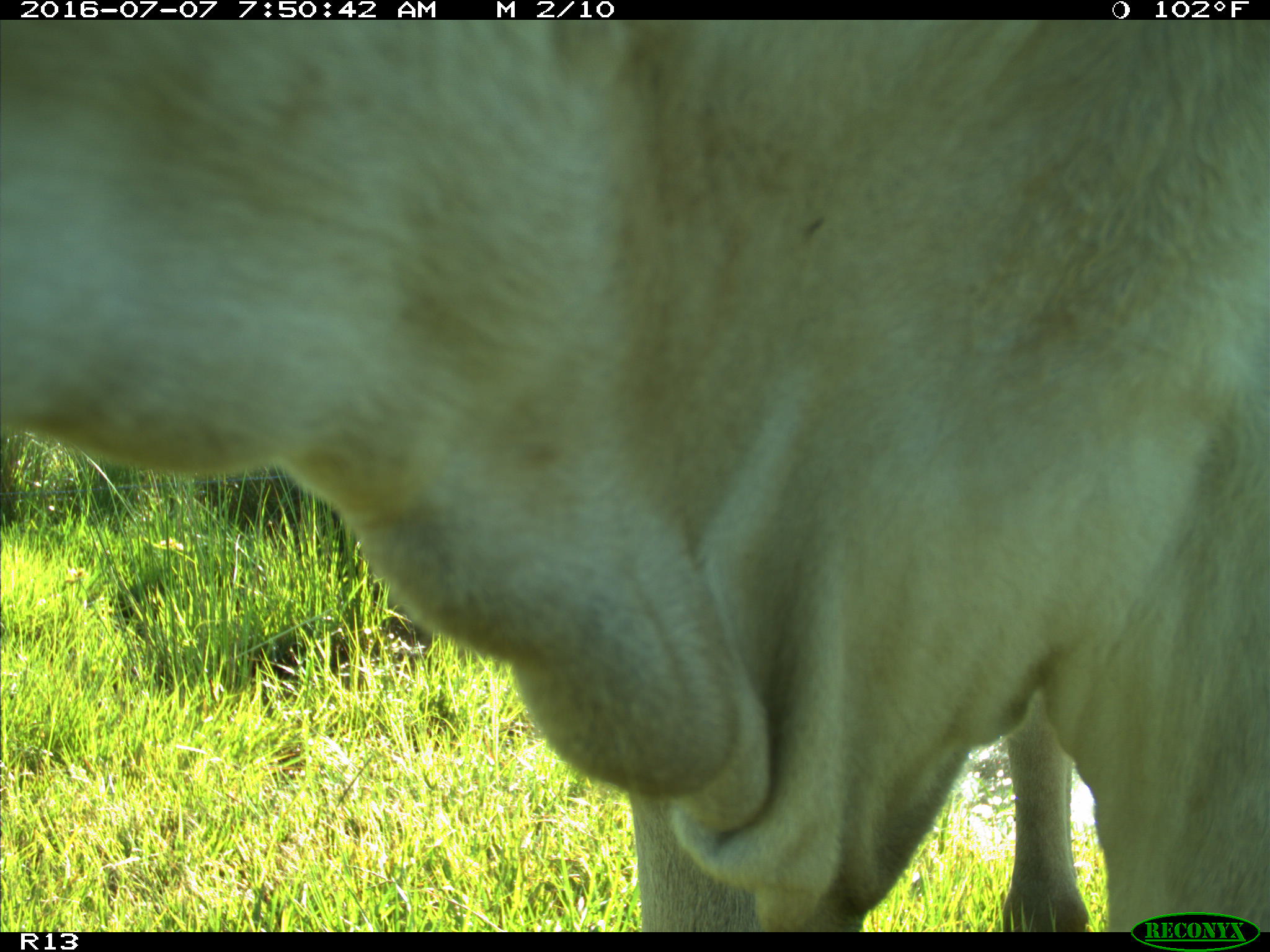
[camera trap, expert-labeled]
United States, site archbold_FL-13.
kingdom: Animalia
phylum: Chordata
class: Mammalia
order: Artiodactyla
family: Bovidae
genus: Bos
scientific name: Bos taurus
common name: domestic cow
Bos taurus (domestic cow).